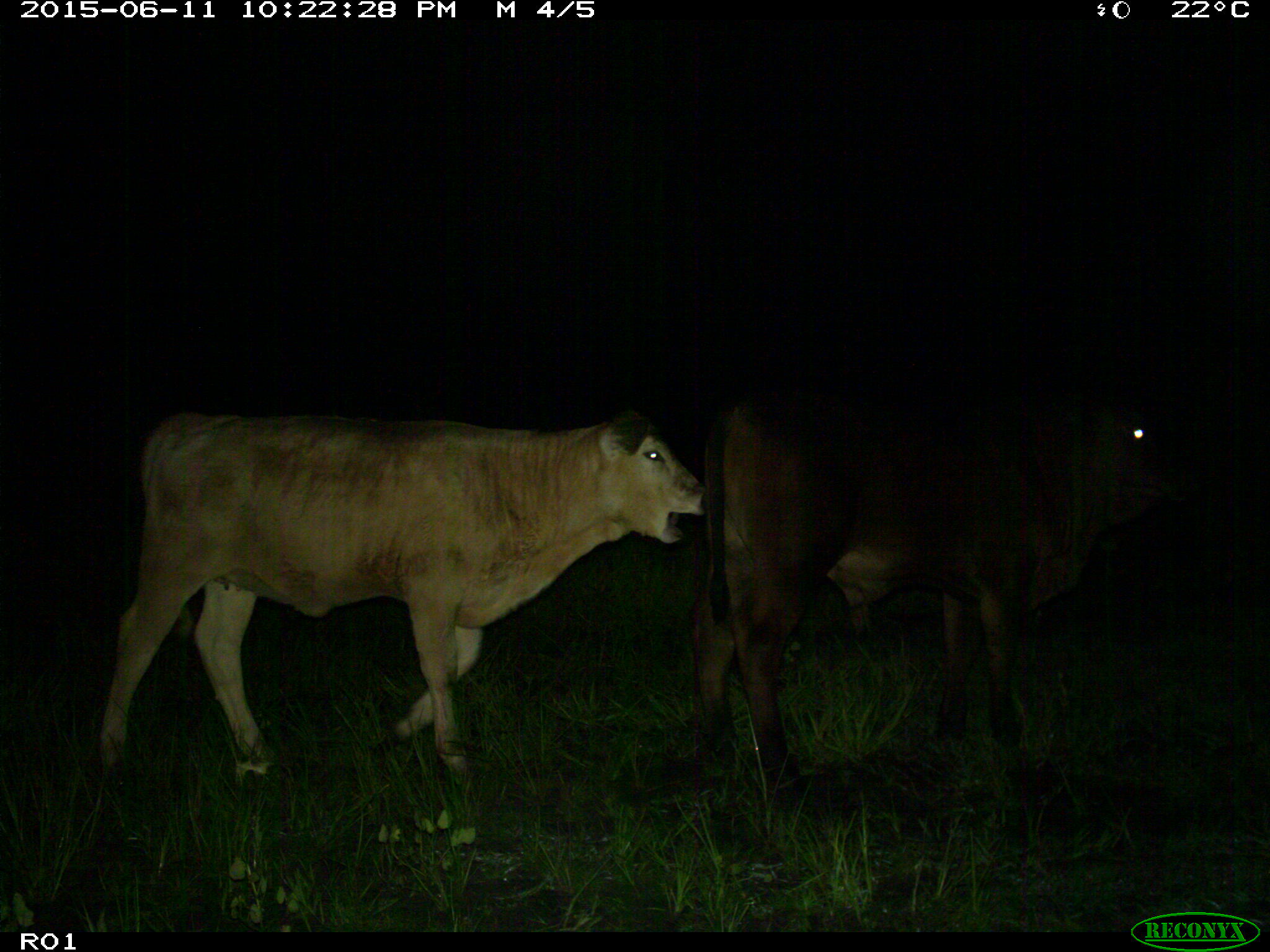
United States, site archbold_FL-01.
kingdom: Animalia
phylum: Chordata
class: Mammalia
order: Artiodactyla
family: Bovidae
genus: Bos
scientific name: Bos taurus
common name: domestic cow